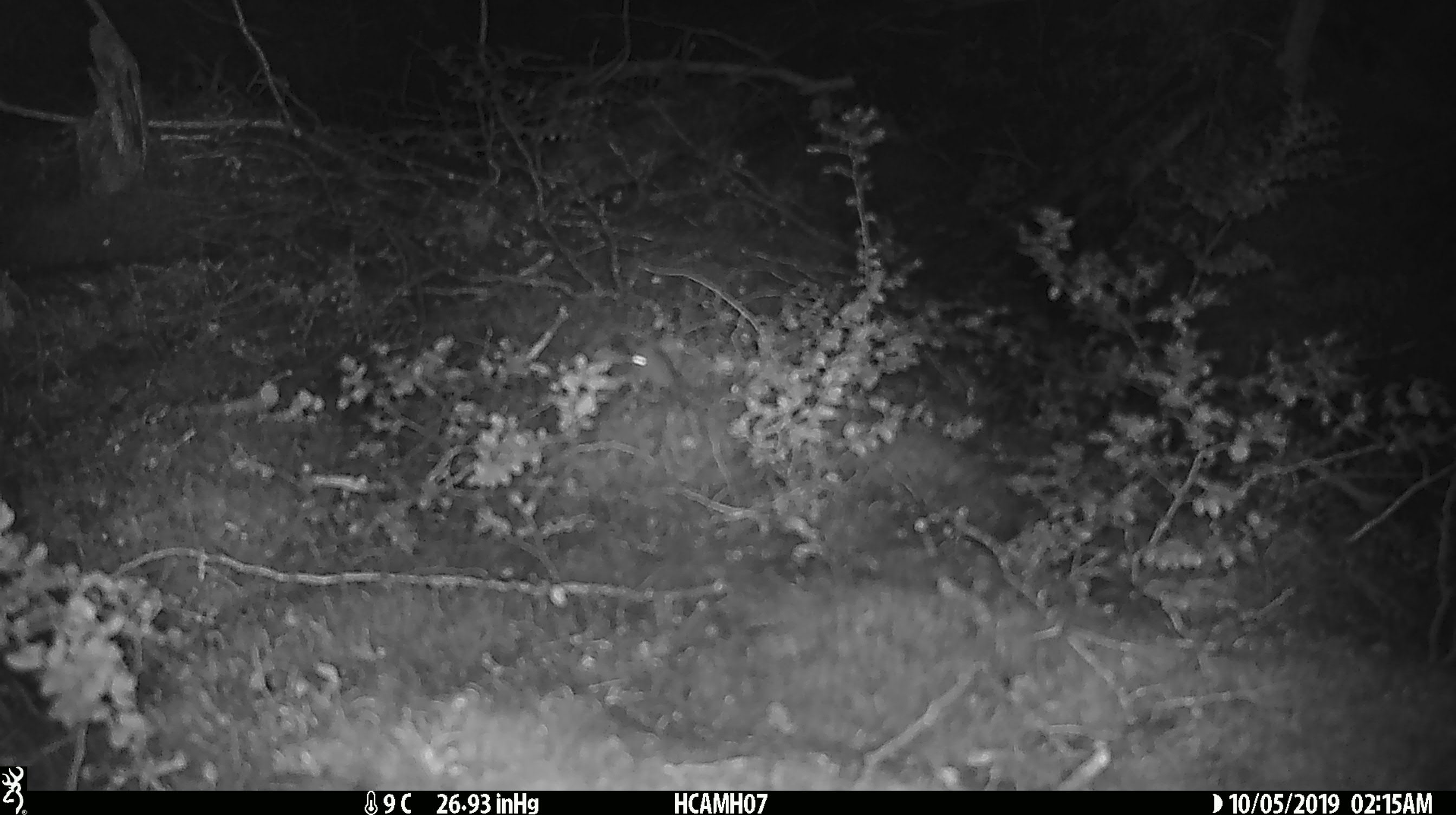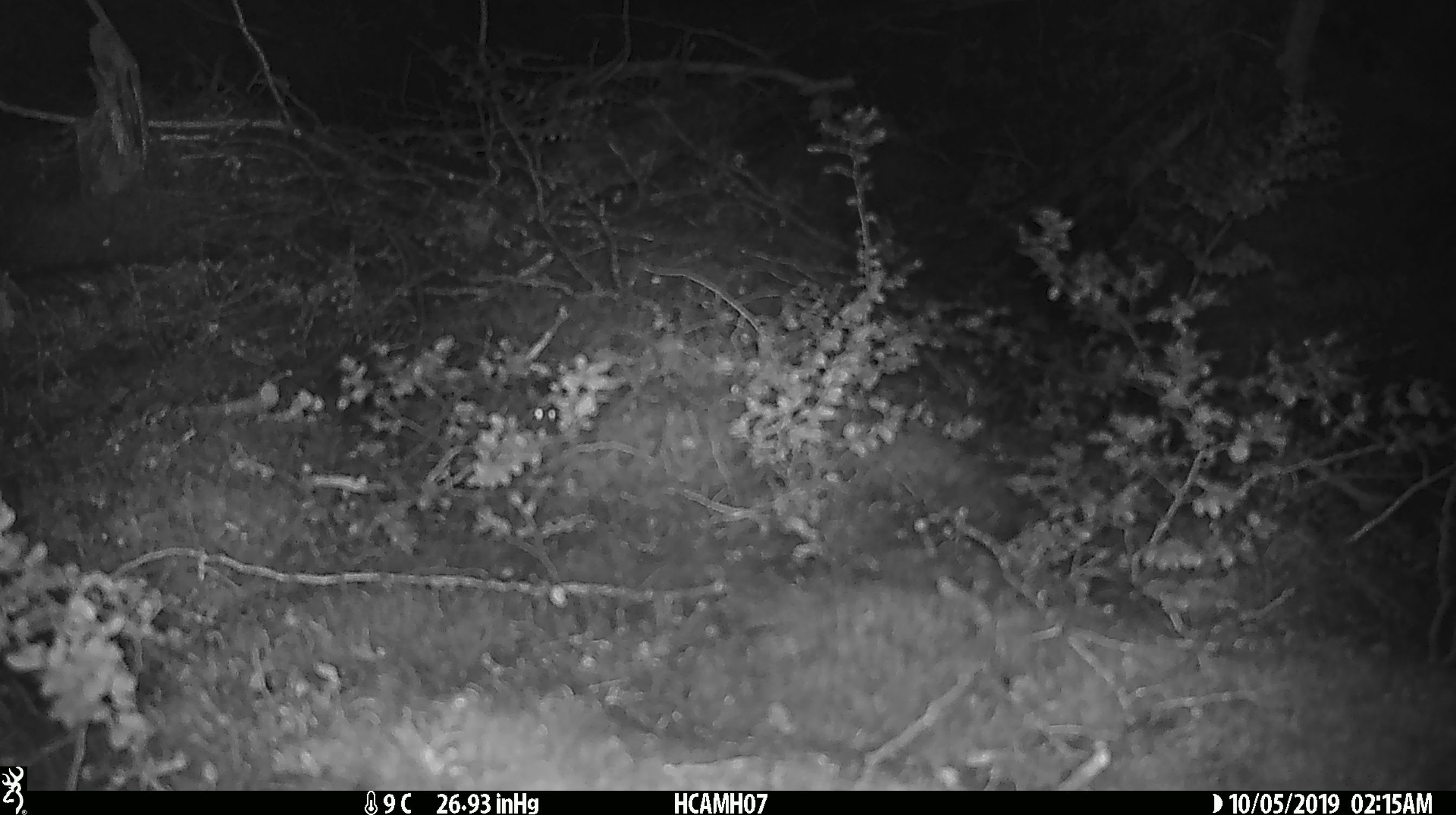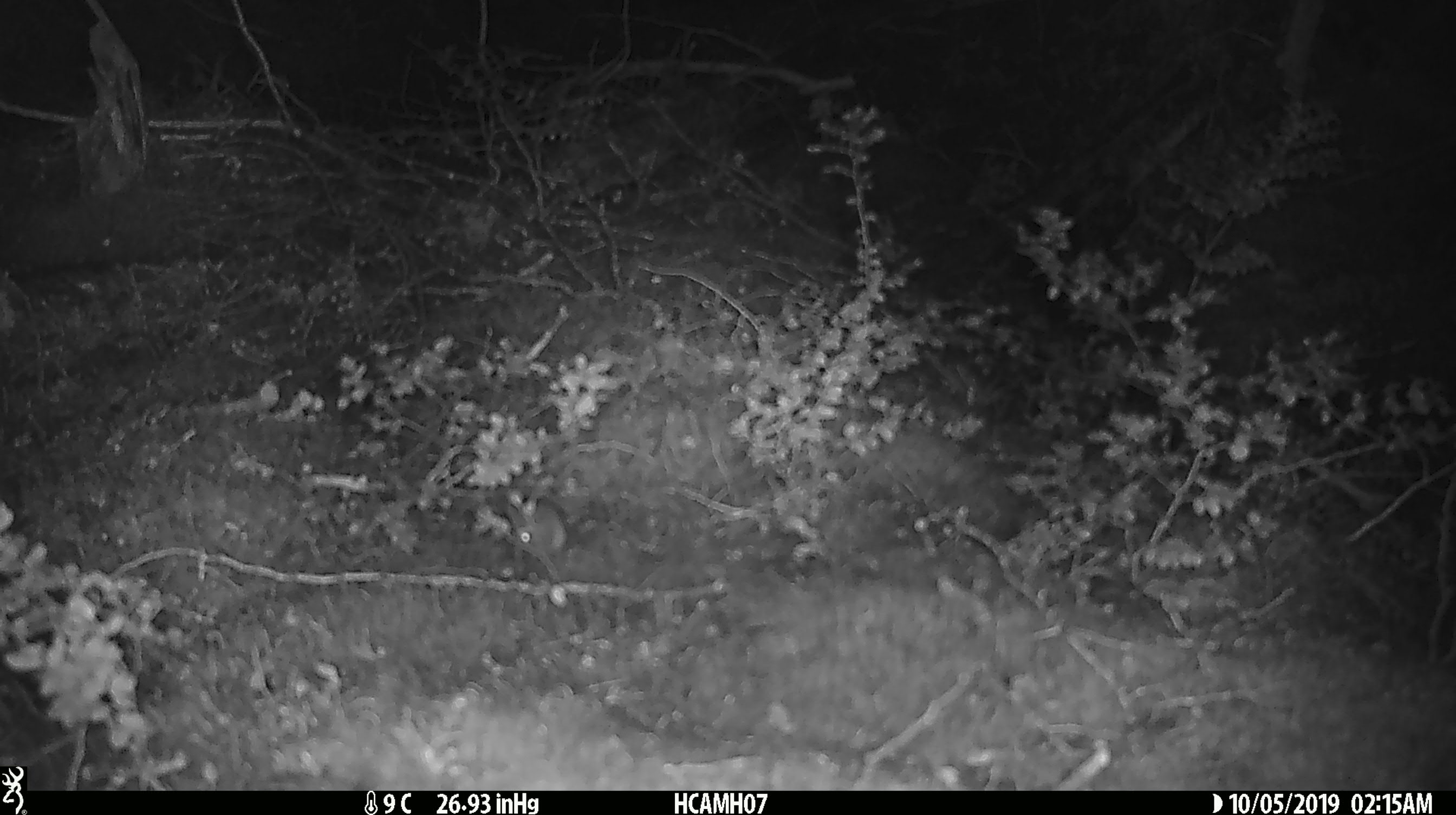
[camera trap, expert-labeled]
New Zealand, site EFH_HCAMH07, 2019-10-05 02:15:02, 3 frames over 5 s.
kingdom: Animalia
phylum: Chordata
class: Mammalia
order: Rodentia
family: Muridae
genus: Mus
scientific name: Mus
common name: mouse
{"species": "mouse (Mus)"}